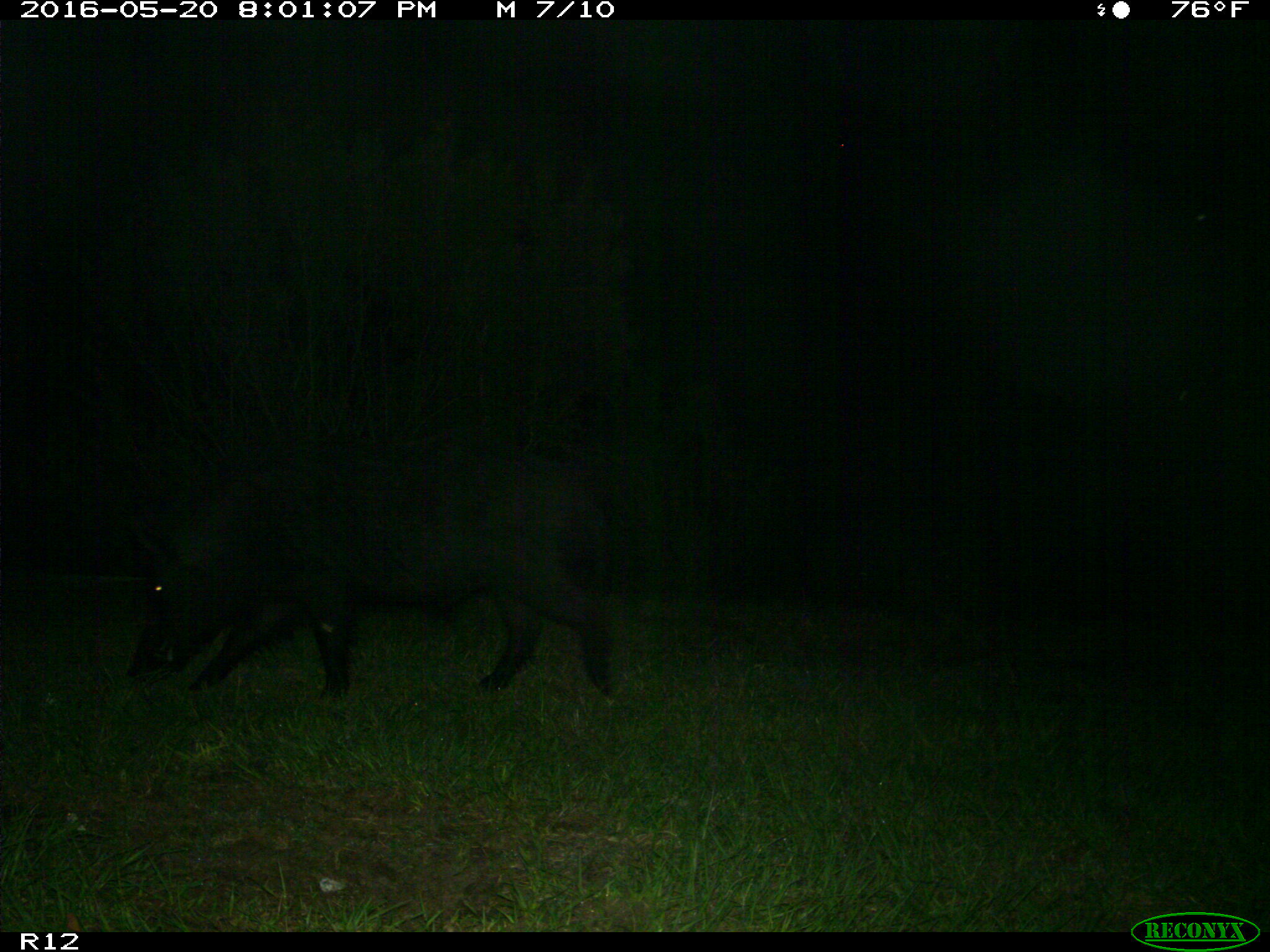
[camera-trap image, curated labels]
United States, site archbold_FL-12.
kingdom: Animalia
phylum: Chordata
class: Mammalia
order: Artiodactyla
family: Suidae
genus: Sus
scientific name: Sus scrofa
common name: wild boar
Sus scrofa (wild boar).